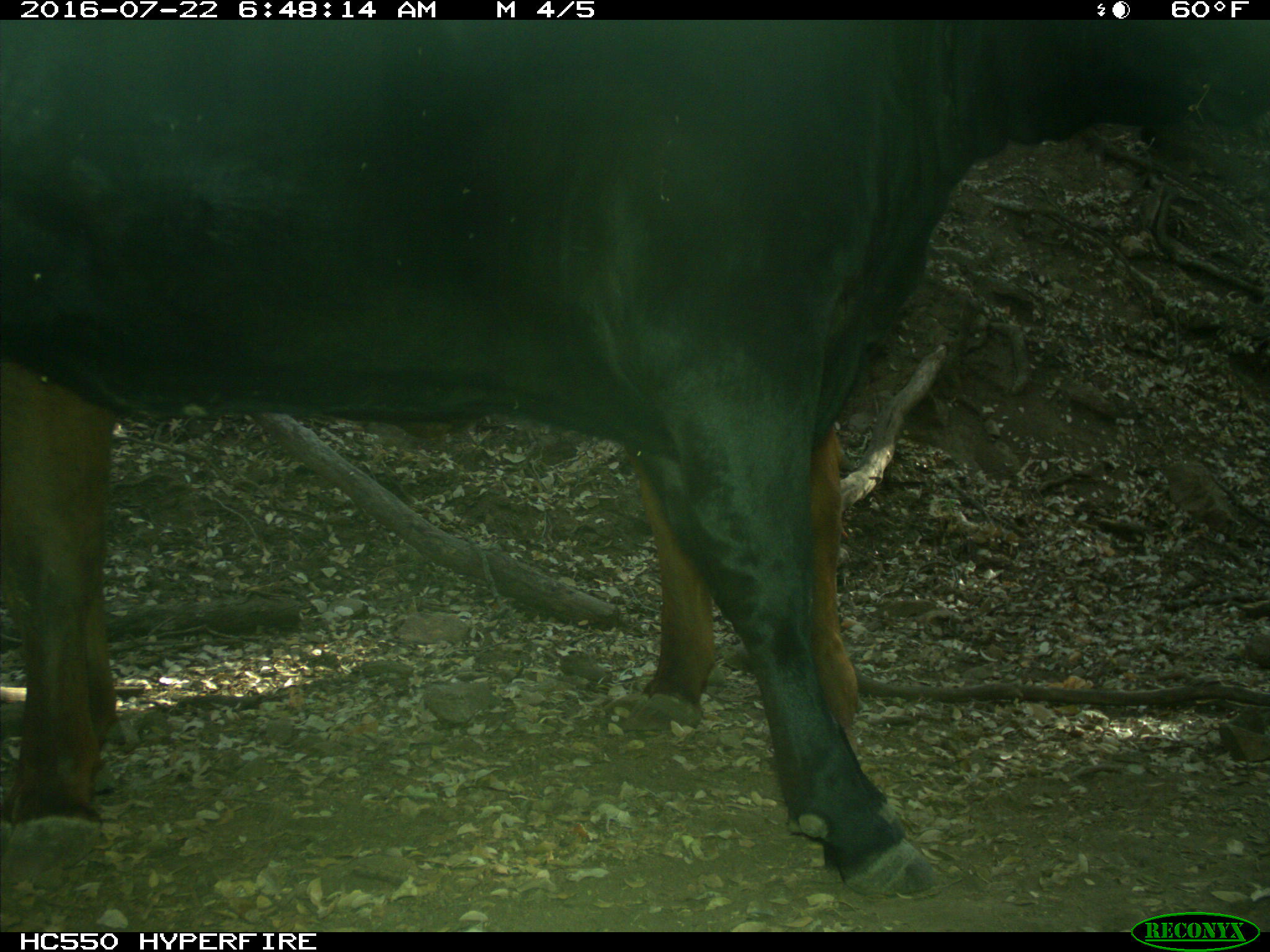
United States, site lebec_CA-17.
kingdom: Animalia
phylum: Chordata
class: Mammalia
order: Artiodactyla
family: Bovidae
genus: Bos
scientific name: Bos taurus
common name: domestic cow